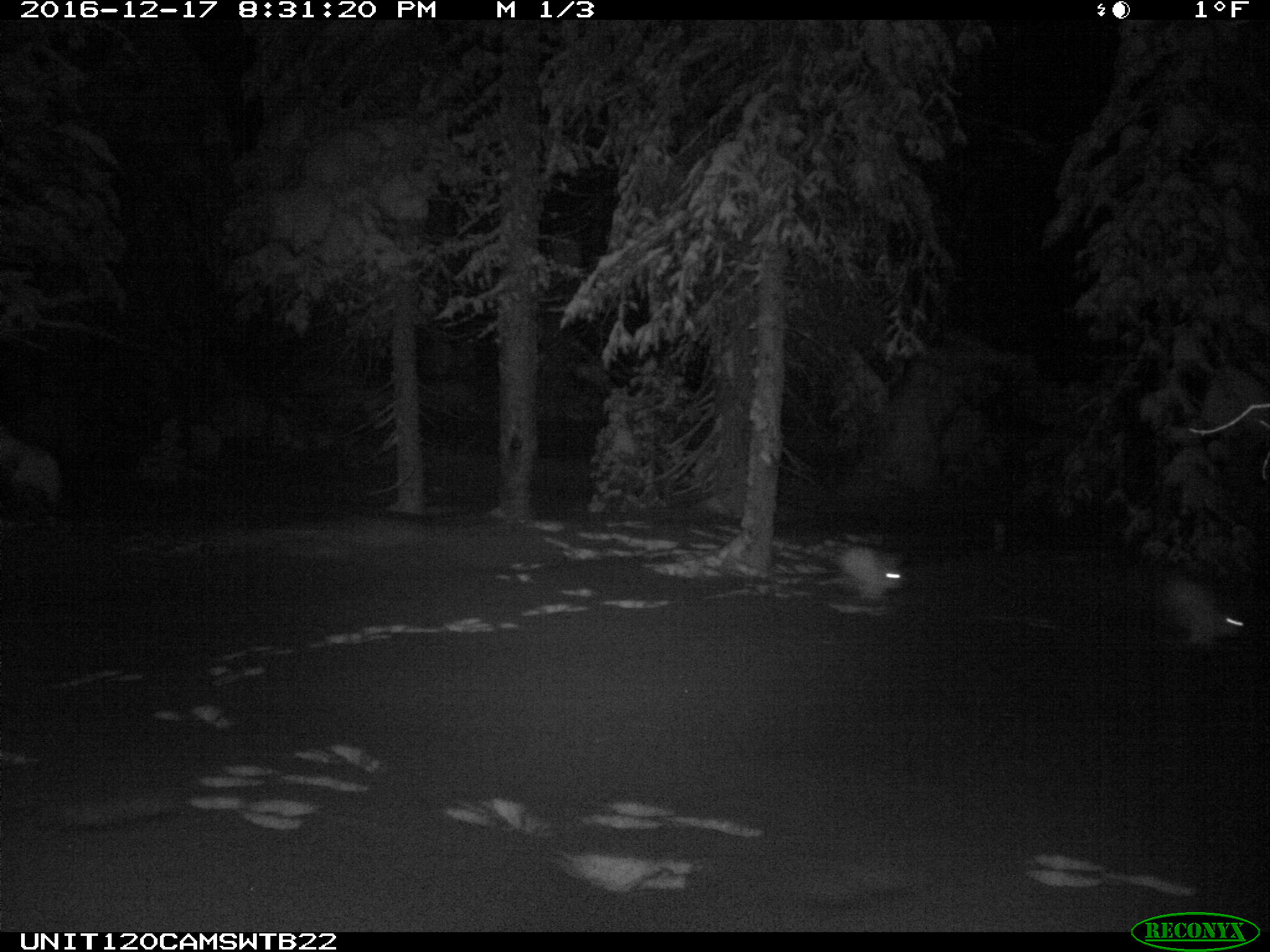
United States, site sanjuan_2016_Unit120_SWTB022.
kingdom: Animalia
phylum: Chordata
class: Mammalia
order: Lagomorpha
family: Leporidae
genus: Lepus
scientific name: Lepus americanus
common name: snowshoe hare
Lepus americanus (snowshoe hare).